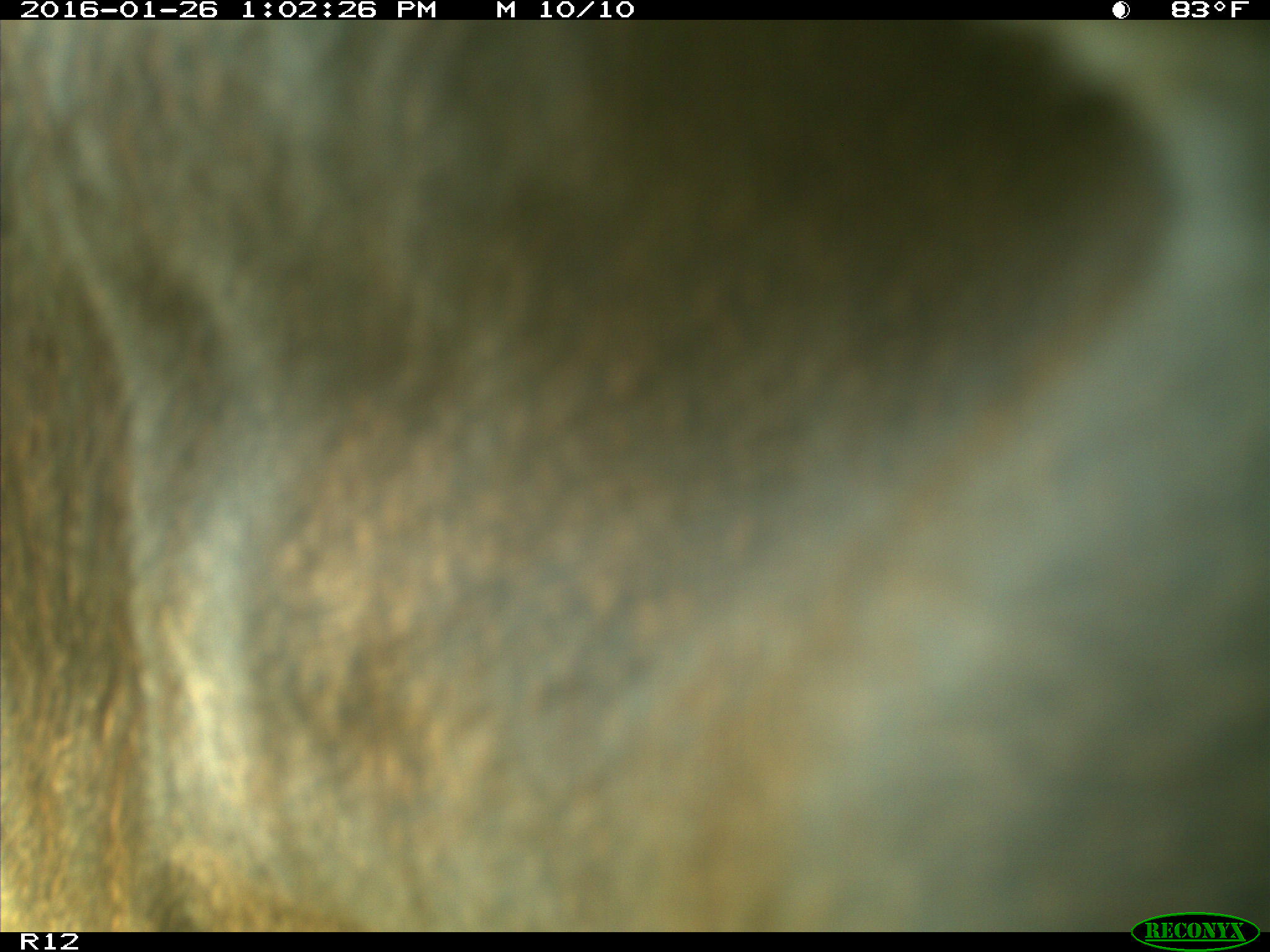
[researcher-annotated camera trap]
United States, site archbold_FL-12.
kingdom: Animalia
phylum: Chordata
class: Mammalia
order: Artiodactyla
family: Bovidae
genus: Bos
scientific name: Bos taurus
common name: domestic cow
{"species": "Bos taurus (domestic cow)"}